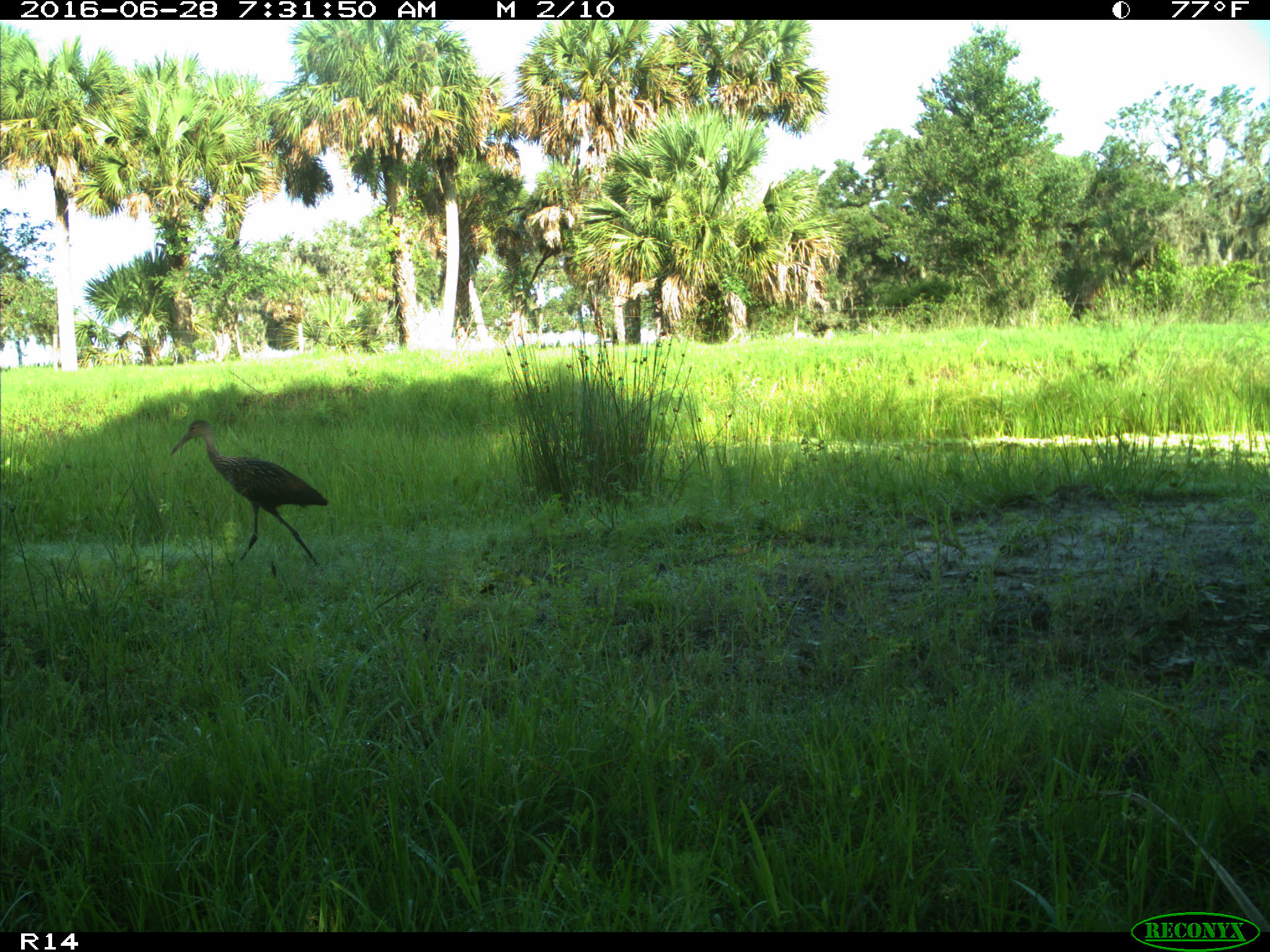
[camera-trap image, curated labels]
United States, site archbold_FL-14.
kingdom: Animalia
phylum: Chordata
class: Aves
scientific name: Aves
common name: birds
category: unidentified bird